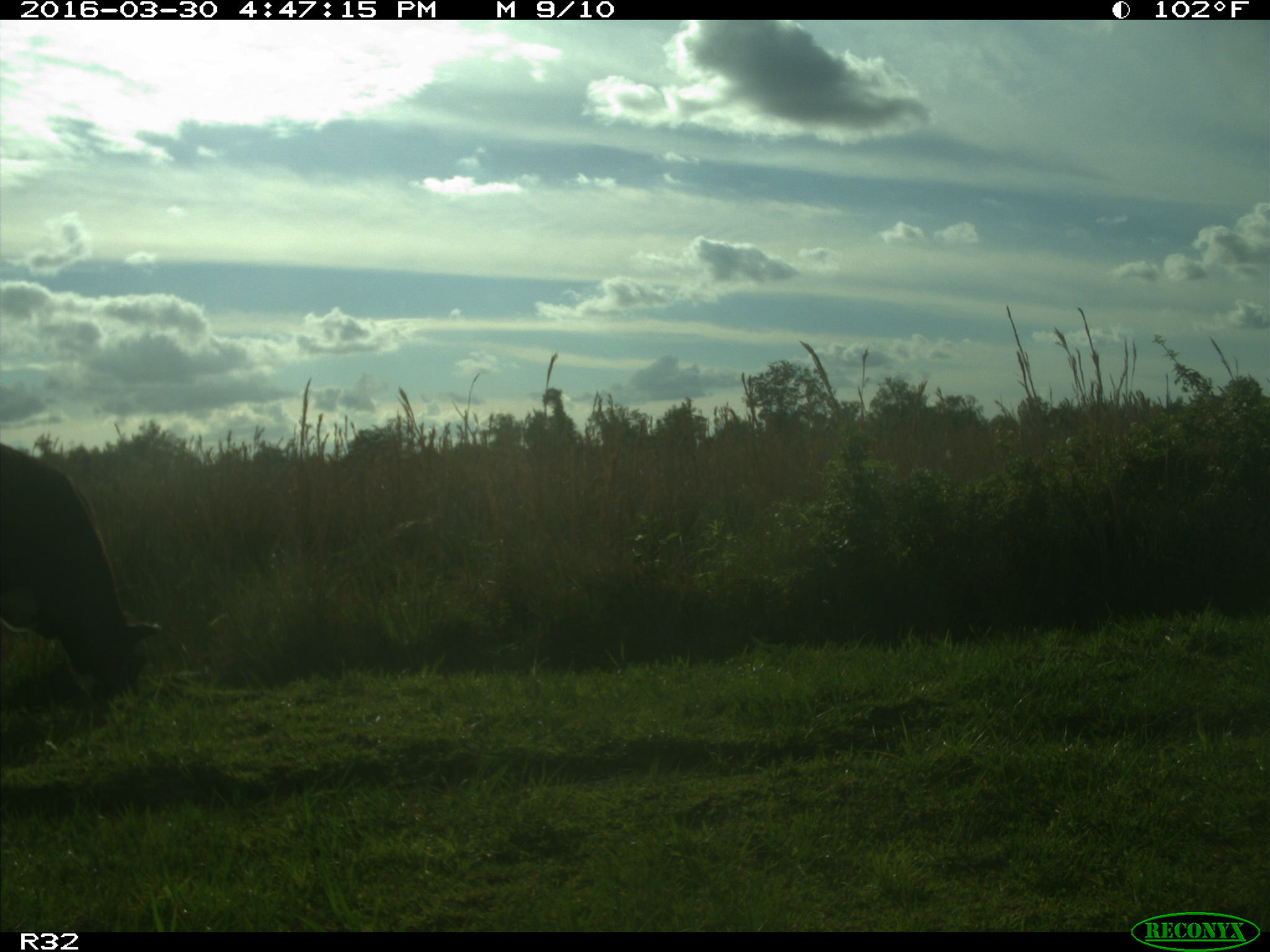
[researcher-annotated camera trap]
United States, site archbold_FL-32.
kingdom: Animalia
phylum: Chordata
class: Mammalia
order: Artiodactyla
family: Bovidae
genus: Bos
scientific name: Bos taurus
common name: domestic cow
Bos taurus (domestic cow).